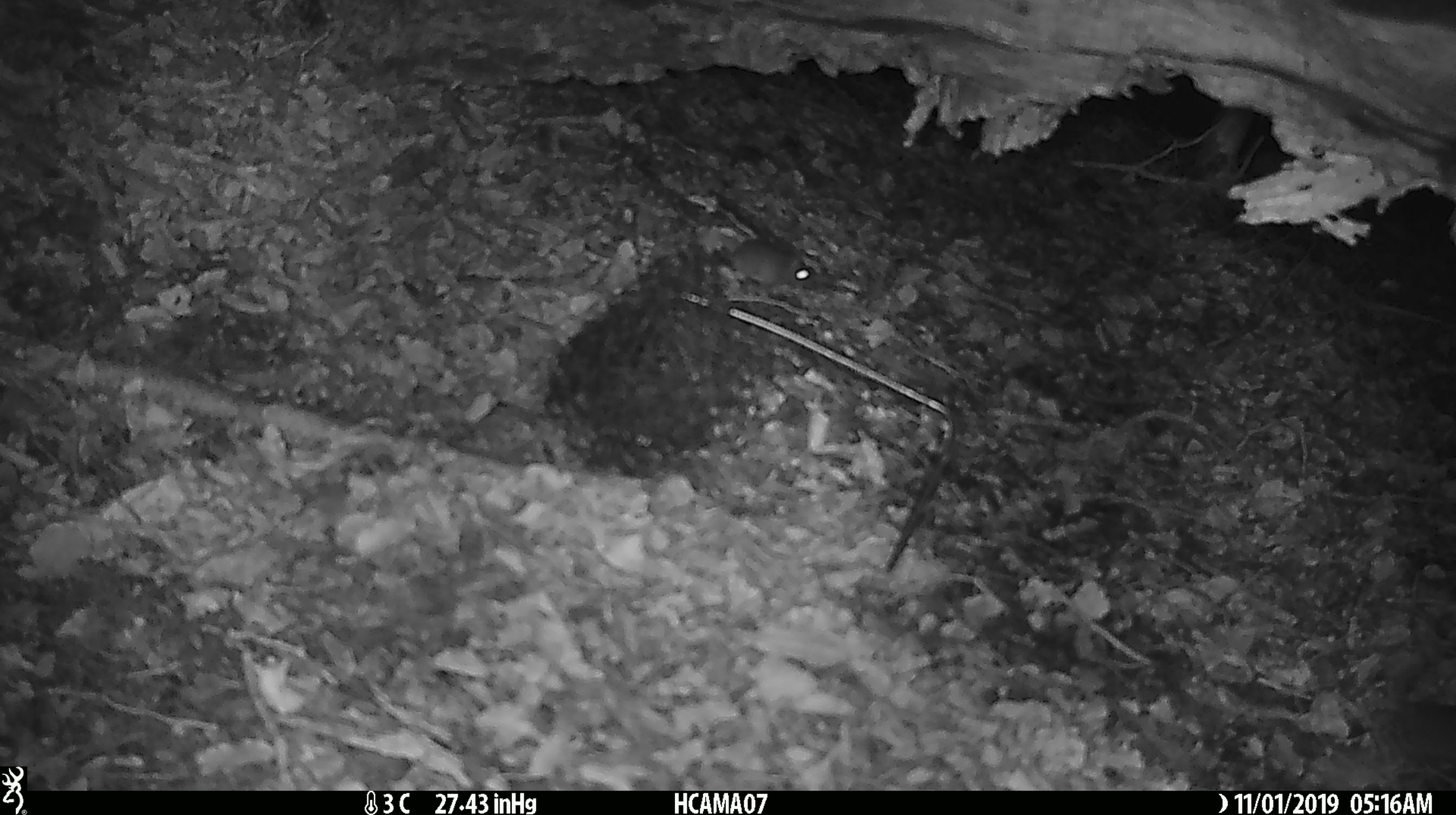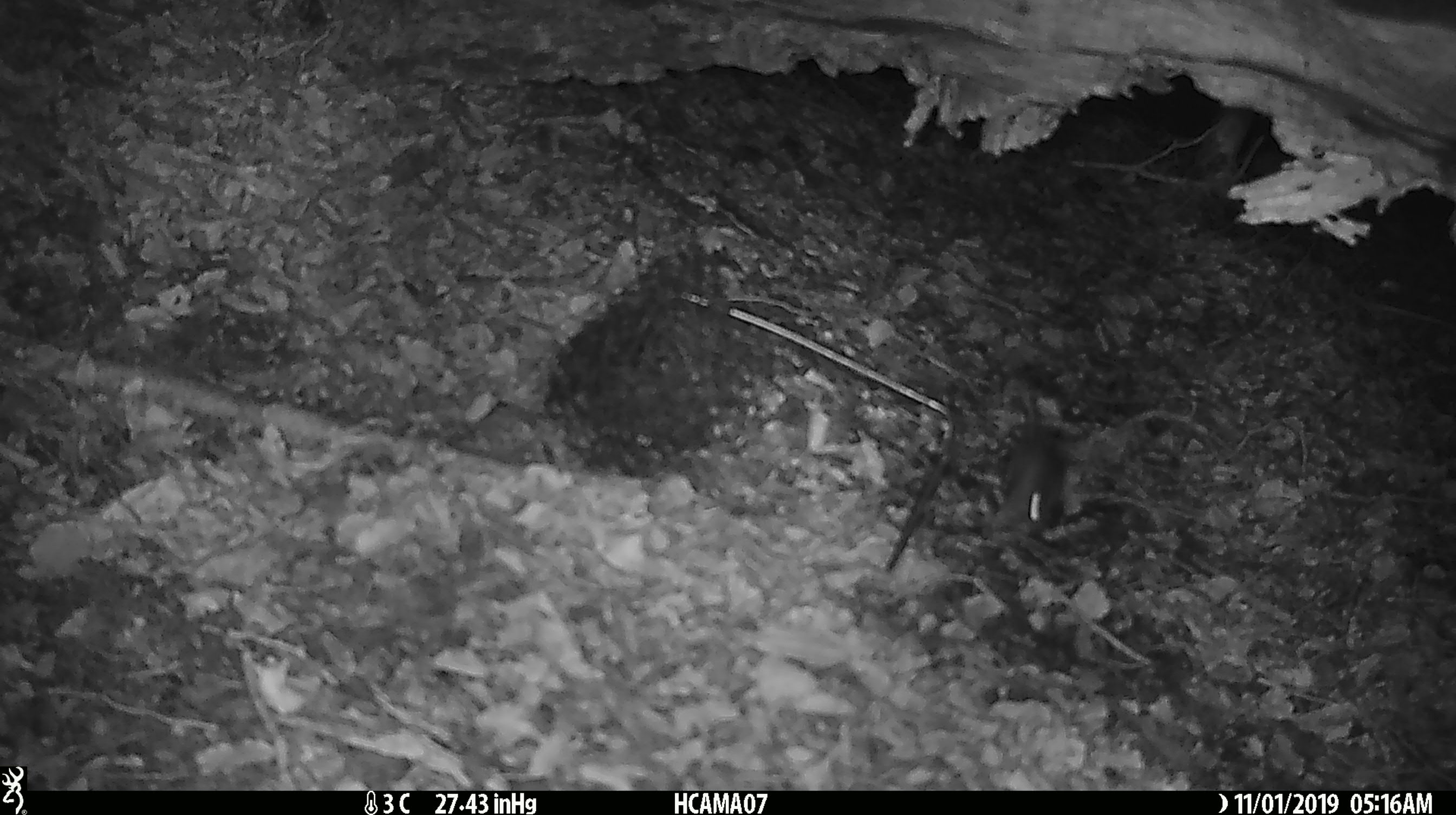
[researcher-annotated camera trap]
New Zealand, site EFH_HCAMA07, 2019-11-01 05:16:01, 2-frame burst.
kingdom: Animalia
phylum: Chordata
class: Mammalia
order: Rodentia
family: Muridae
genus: Mus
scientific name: Mus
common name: mouse